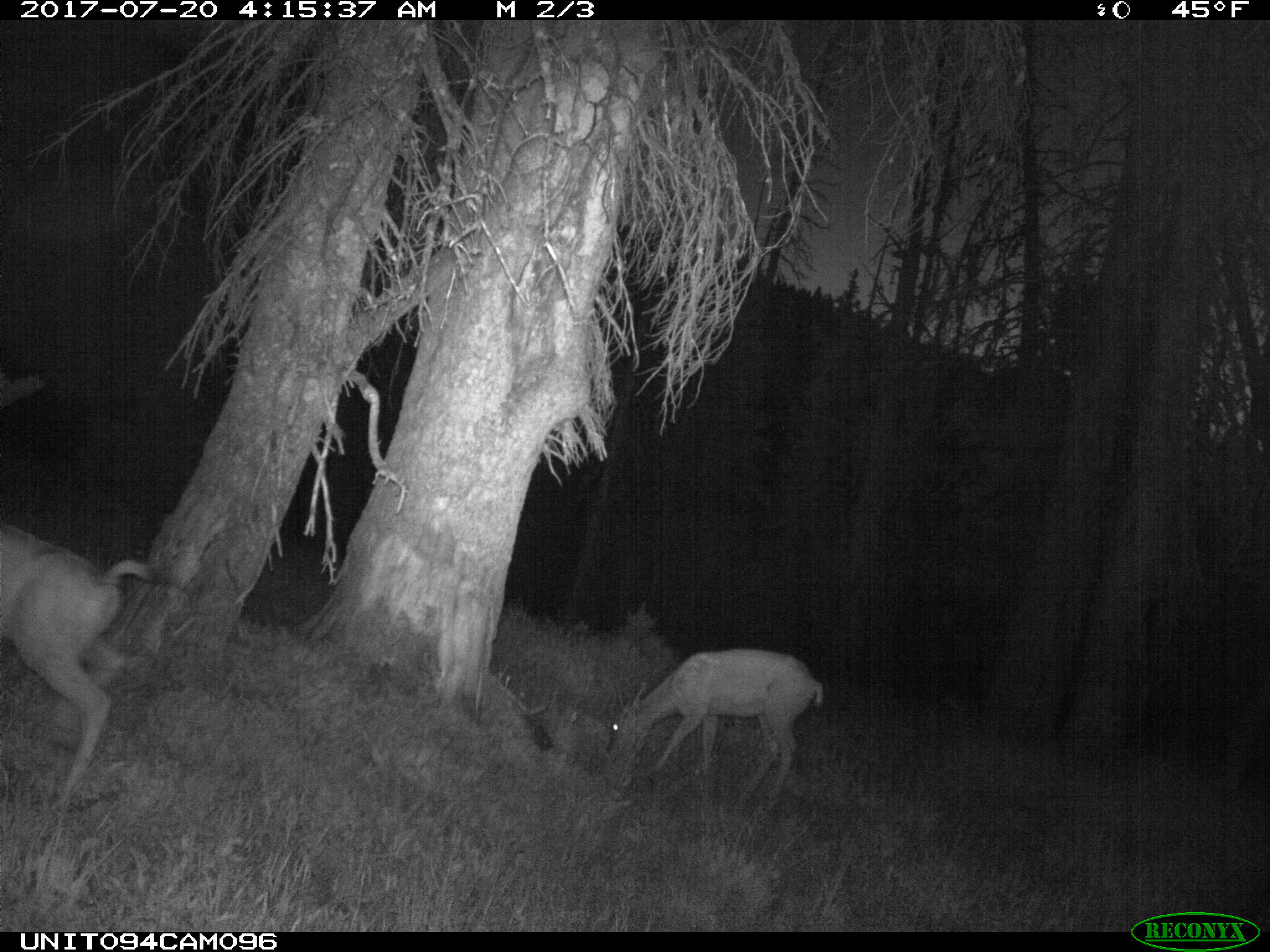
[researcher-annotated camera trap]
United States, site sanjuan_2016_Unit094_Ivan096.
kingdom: Animalia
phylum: Chordata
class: Mammalia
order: Artiodactyla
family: Cervidae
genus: Odocoileus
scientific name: Odocoileus hemionus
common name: mule deer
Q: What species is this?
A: Odocoileus hemionus (mule deer).